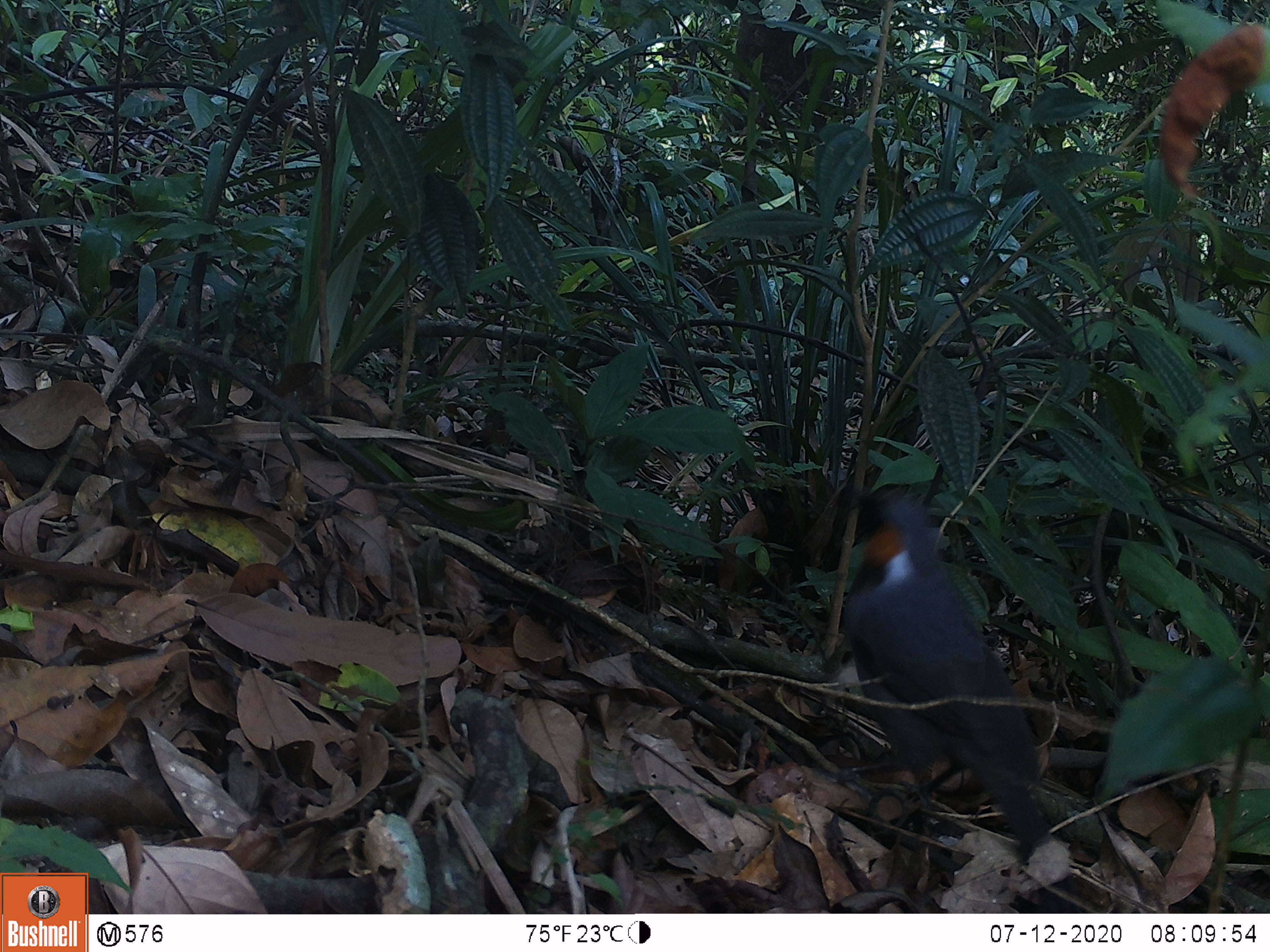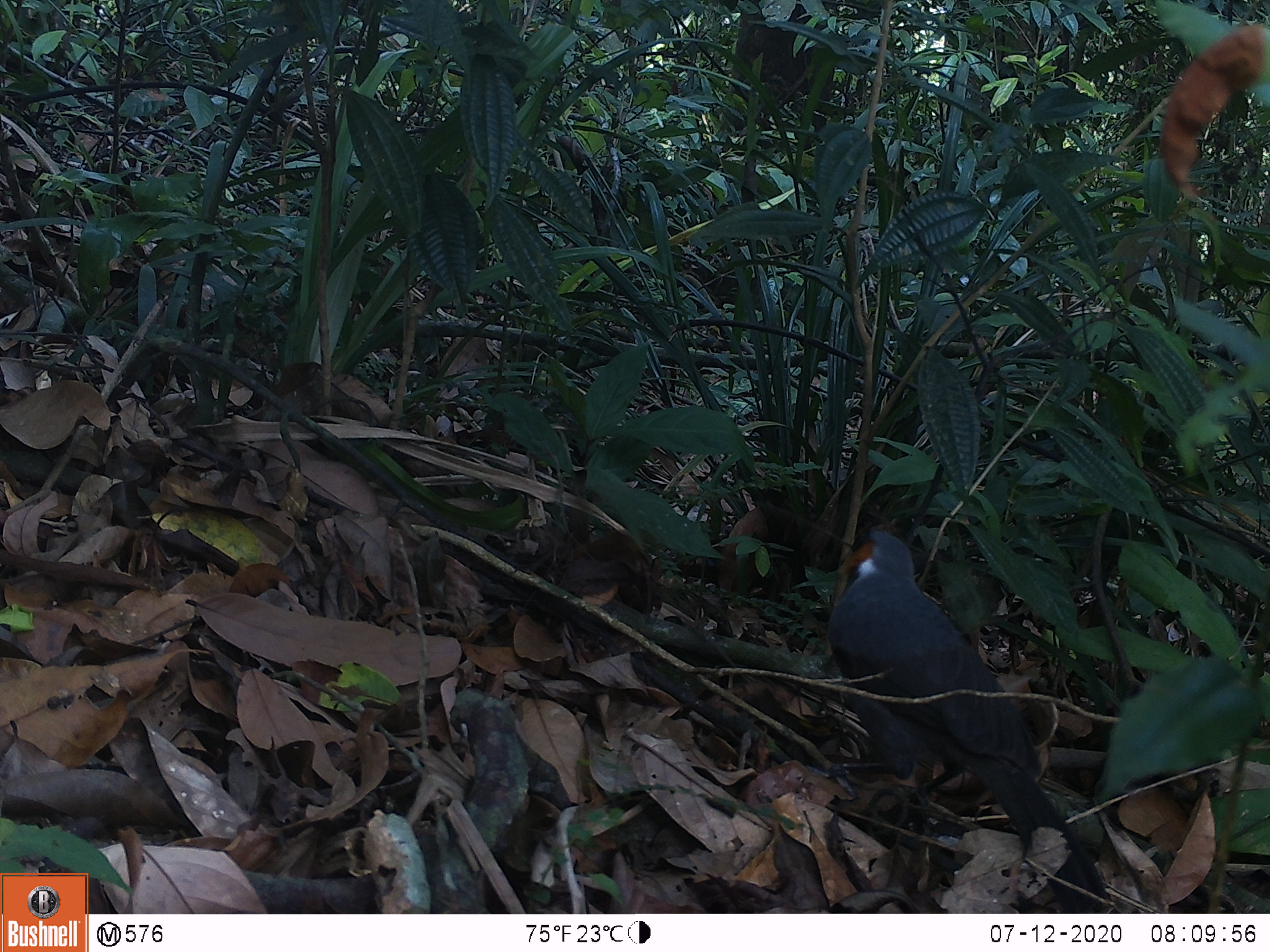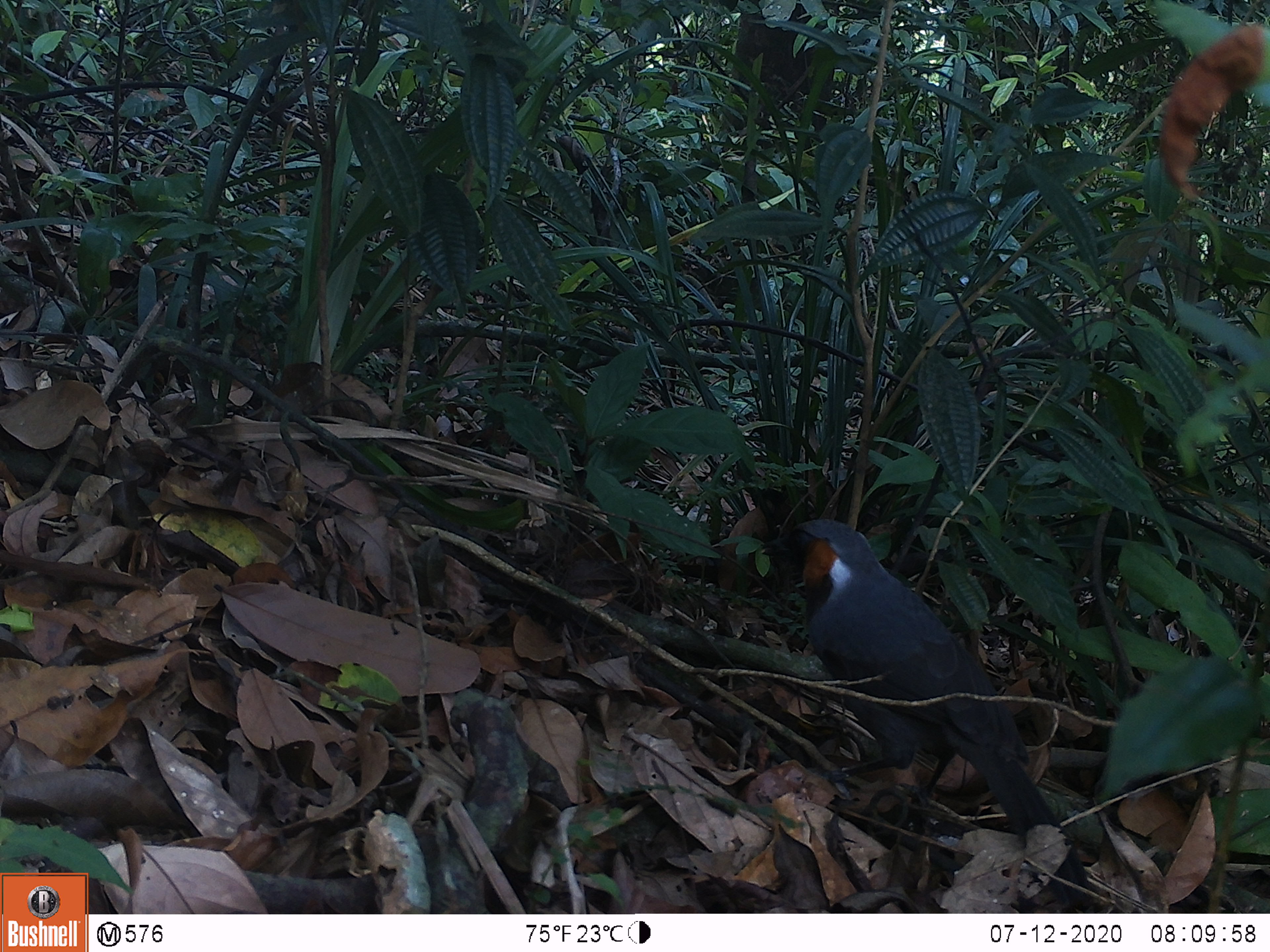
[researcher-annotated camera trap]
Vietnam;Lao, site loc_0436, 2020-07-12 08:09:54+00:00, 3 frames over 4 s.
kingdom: Animalia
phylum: Chordata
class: Aves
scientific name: Aves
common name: bird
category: unidentified bird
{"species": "unidentified bird (bird) (Aves)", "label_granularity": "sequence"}